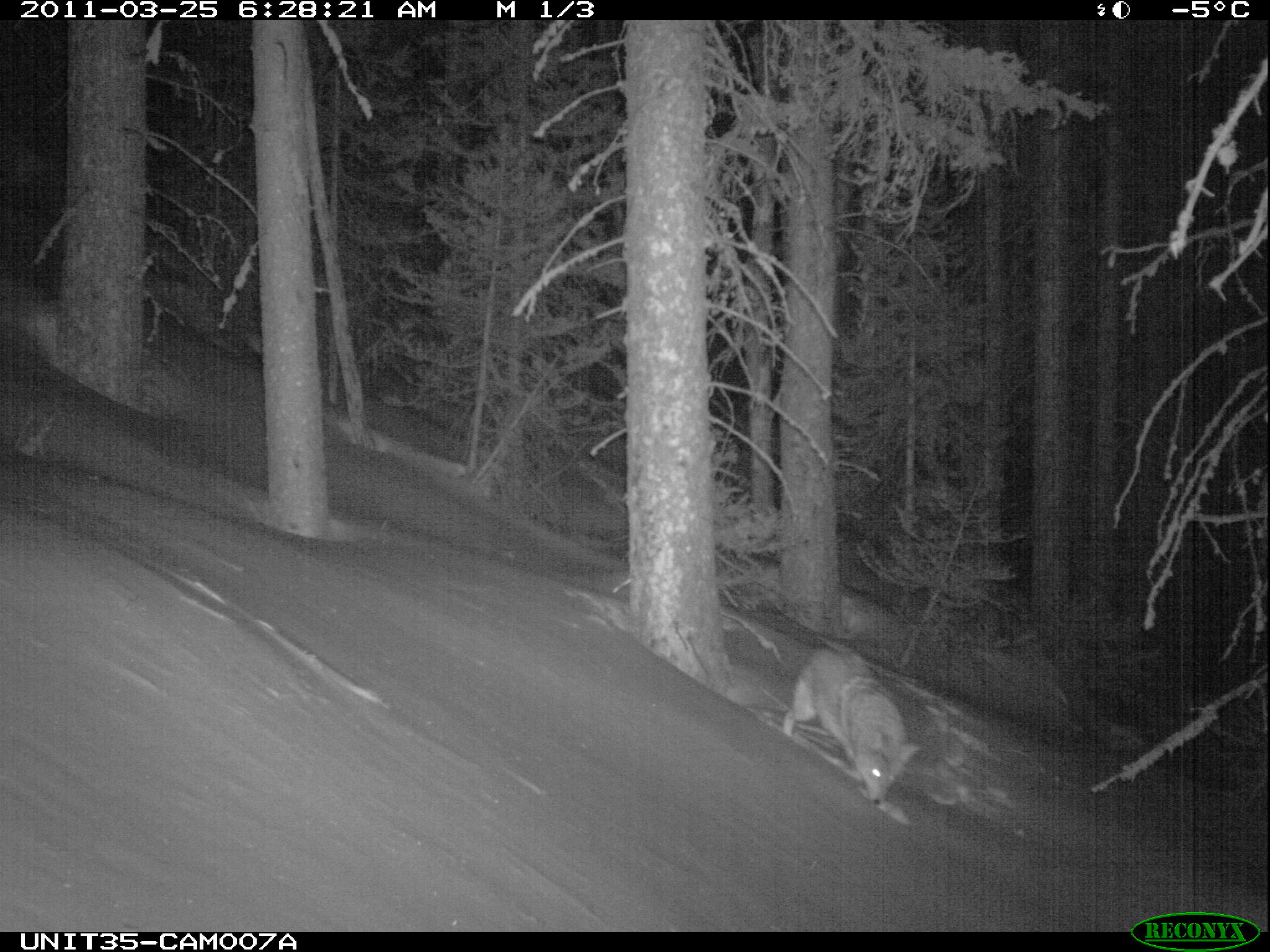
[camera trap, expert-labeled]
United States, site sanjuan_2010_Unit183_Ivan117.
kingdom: Animalia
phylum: Chordata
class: Mammalia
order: Carnivora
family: Canidae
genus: Canis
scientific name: Canis latrans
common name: coyote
Canis latrans (coyote).